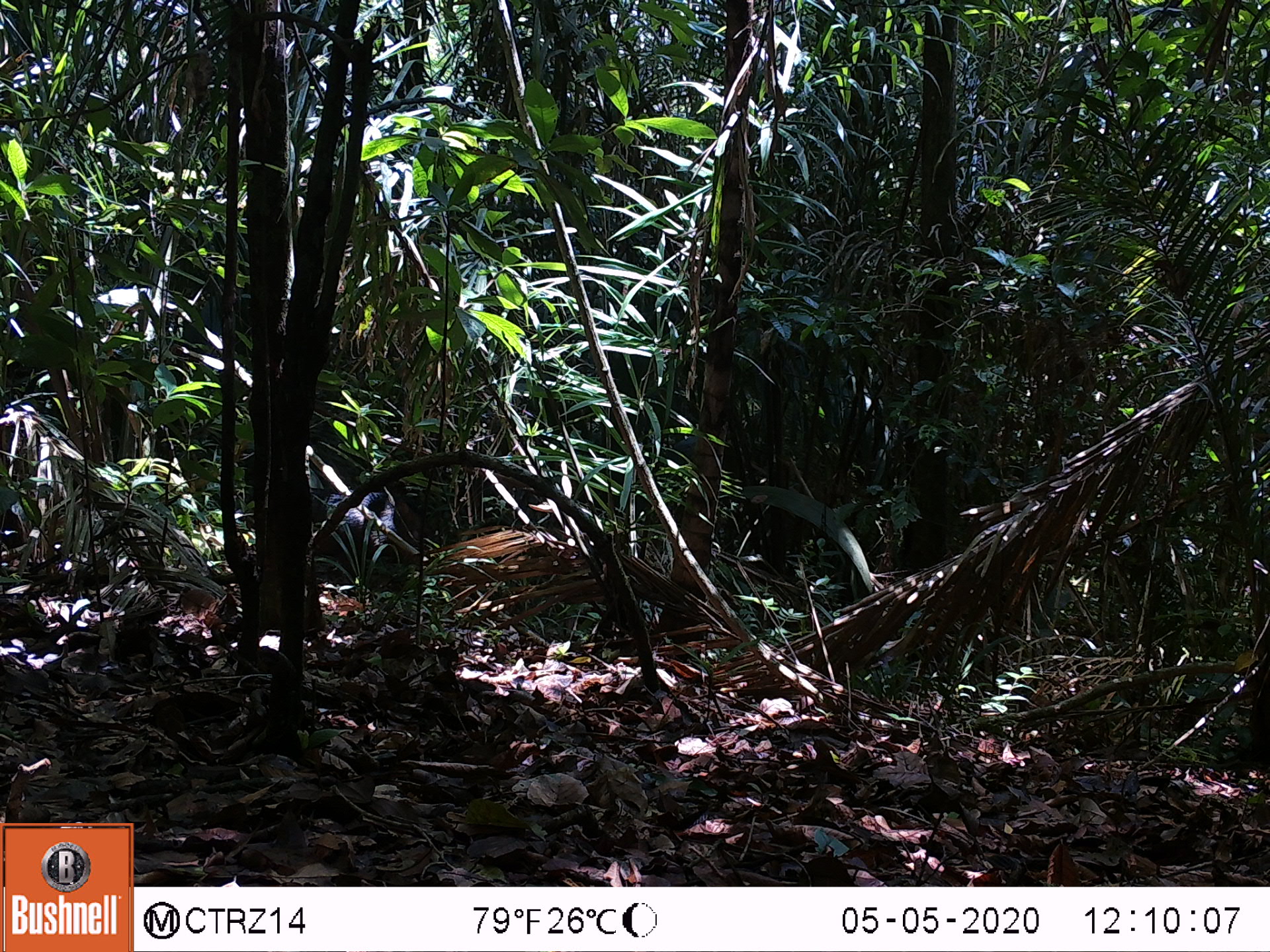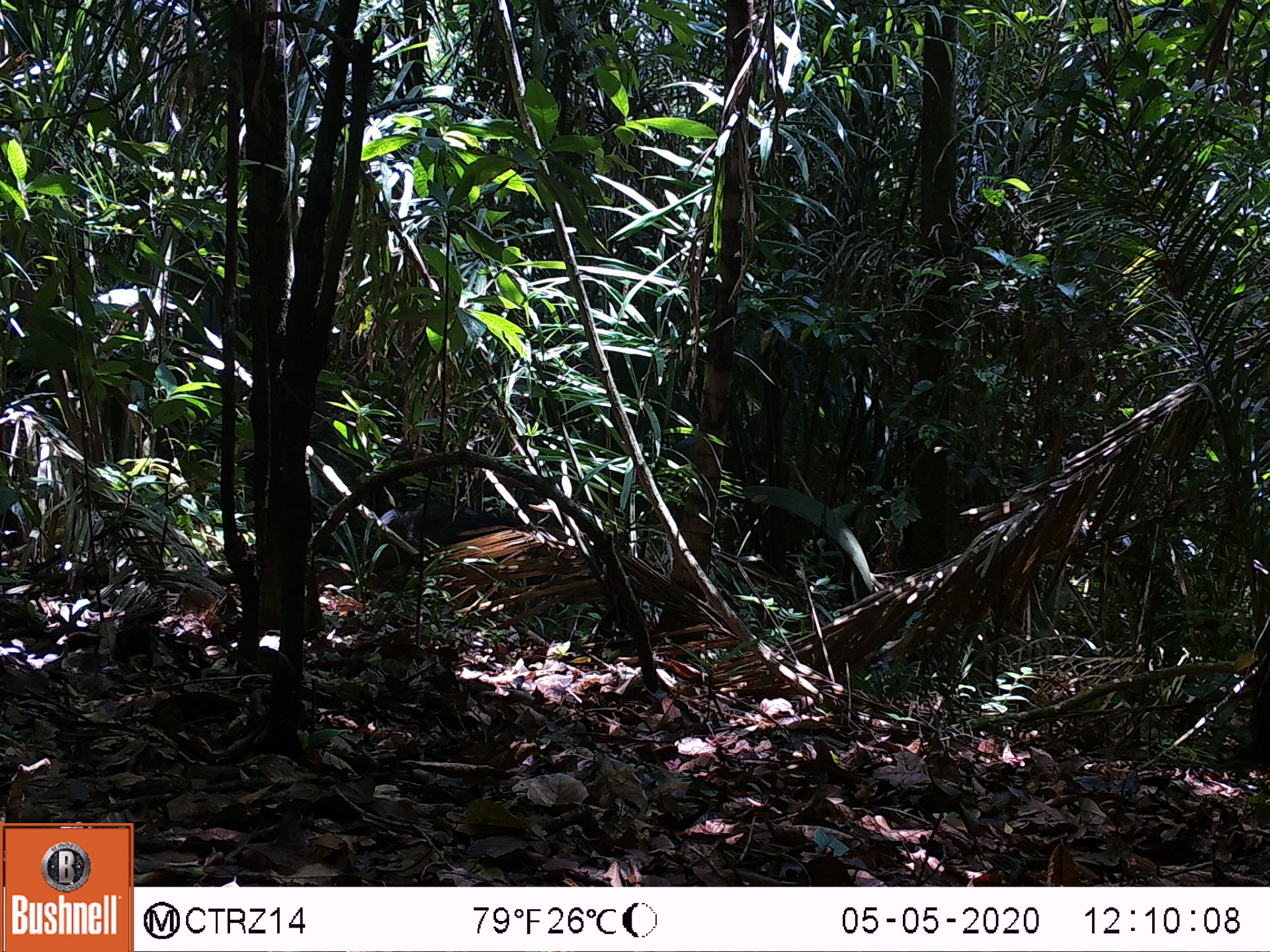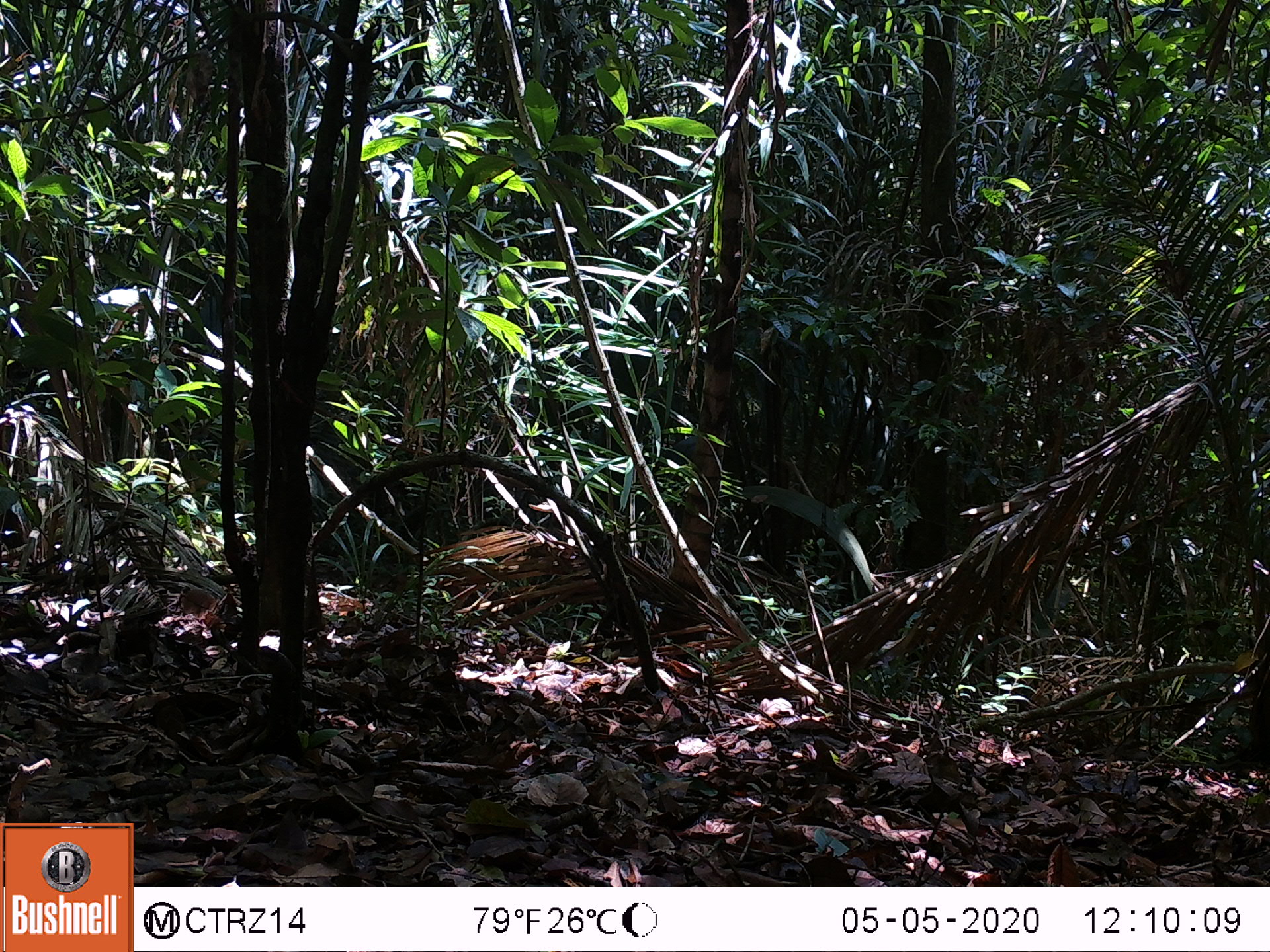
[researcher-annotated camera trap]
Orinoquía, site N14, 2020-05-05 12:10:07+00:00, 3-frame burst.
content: unidentified animal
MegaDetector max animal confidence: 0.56